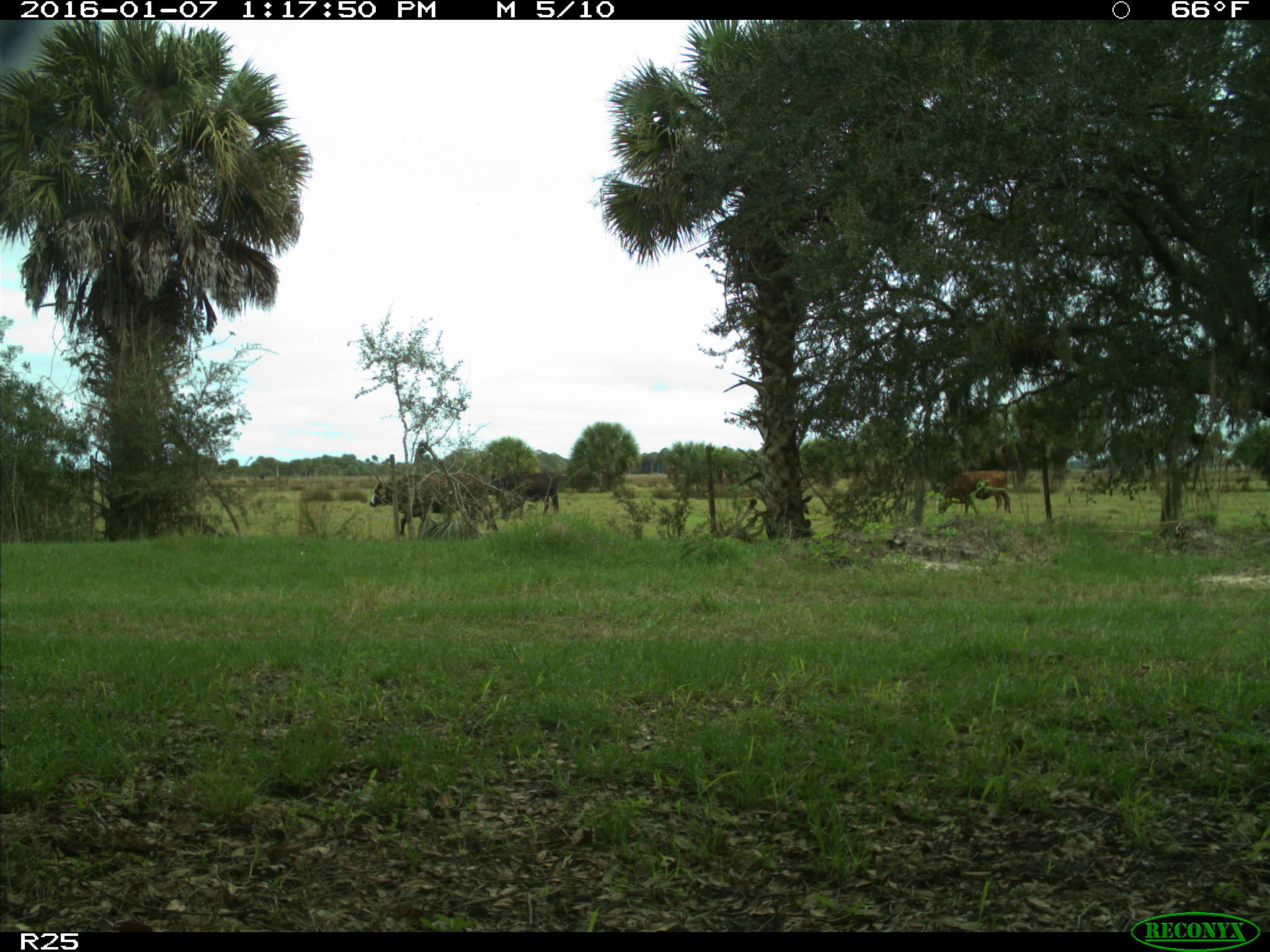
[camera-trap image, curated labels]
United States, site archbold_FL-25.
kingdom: Animalia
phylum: Chordata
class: Mammalia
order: Artiodactyla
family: Bovidae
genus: Bos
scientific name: Bos taurus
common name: domestic cow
Bos taurus (domestic cow).